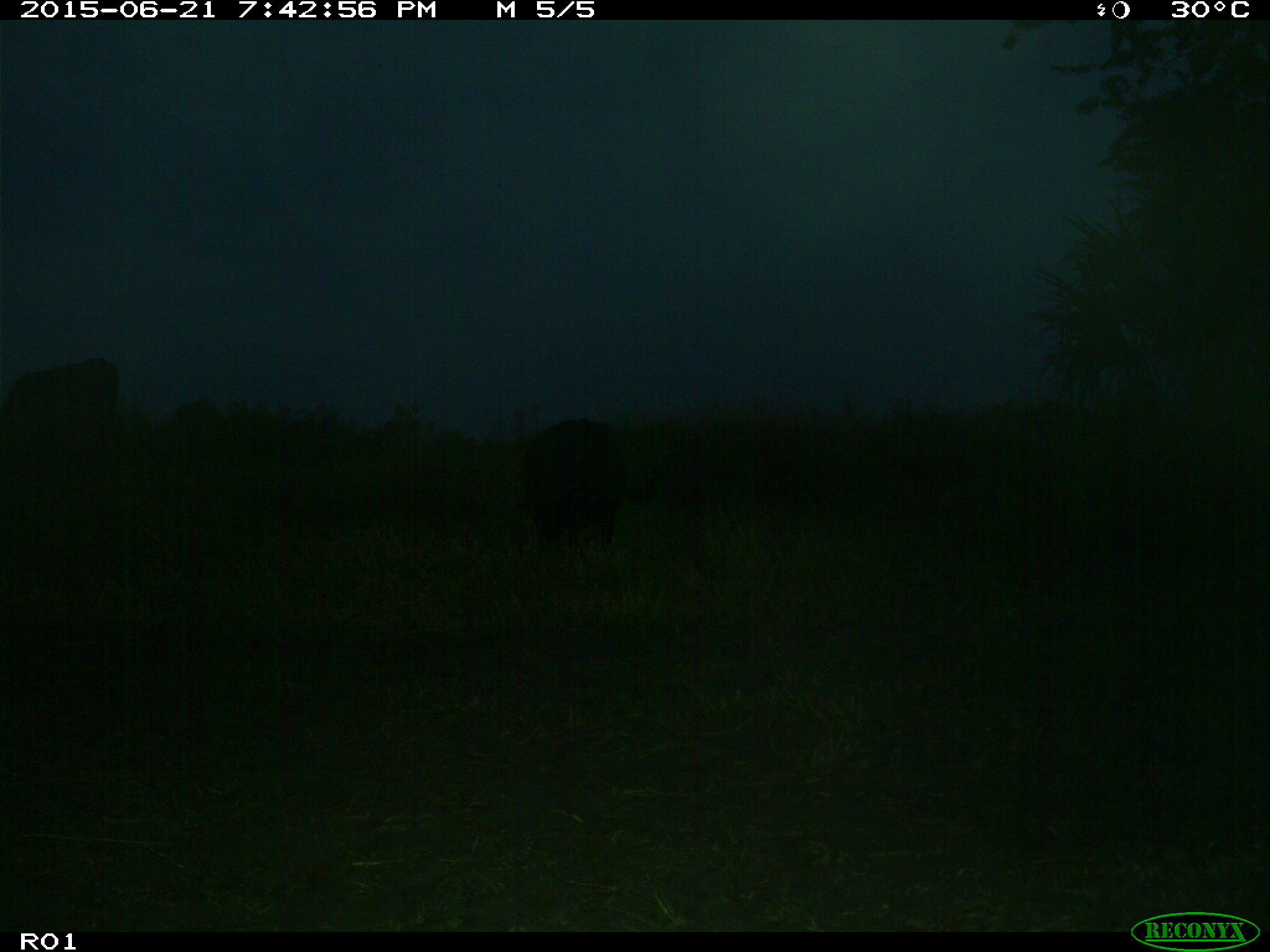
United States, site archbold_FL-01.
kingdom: Animalia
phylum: Chordata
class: Mammalia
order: Artiodactyla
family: Bovidae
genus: Bos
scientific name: Bos taurus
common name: domestic cow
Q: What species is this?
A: Bos taurus (domestic cow).